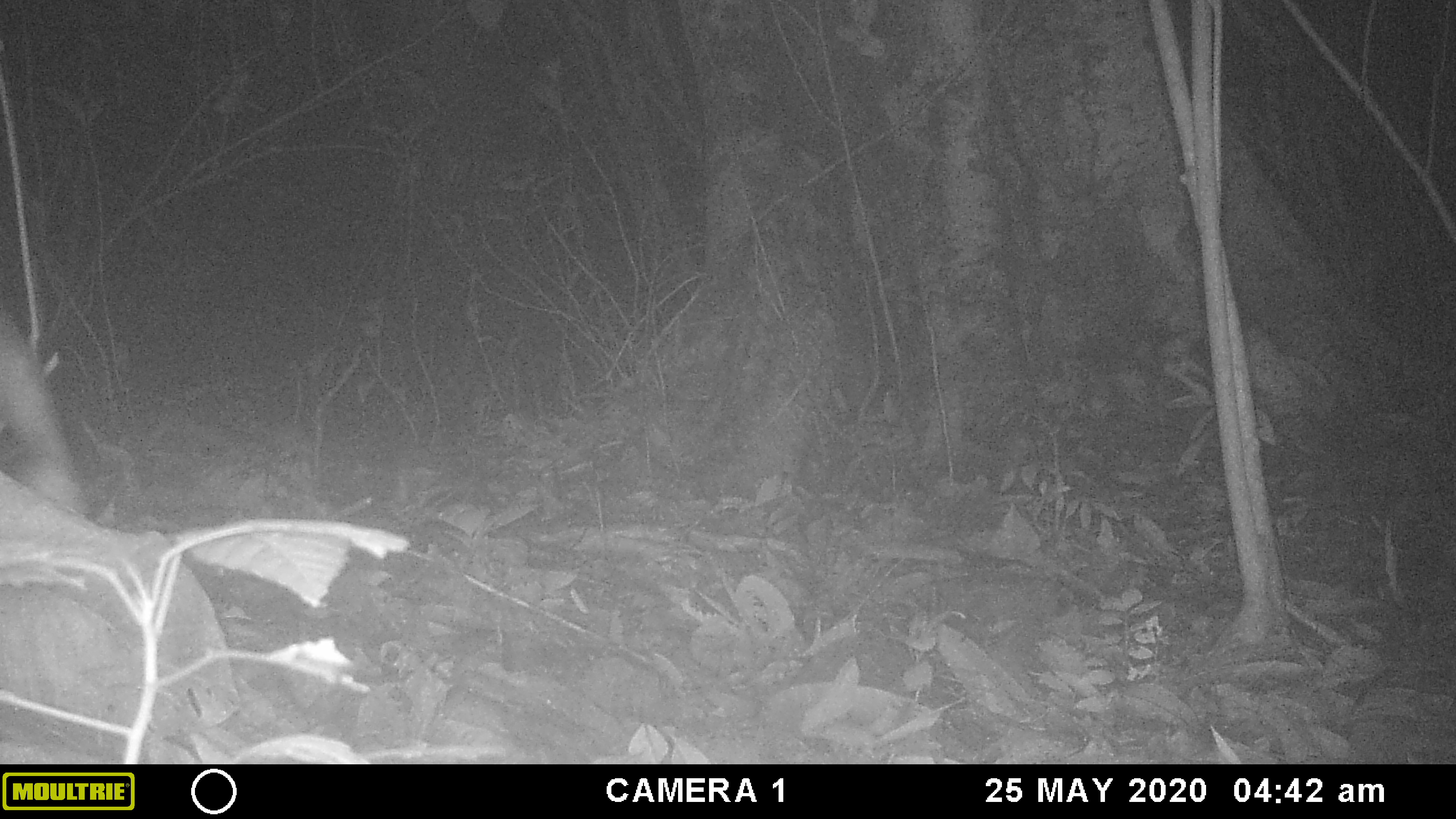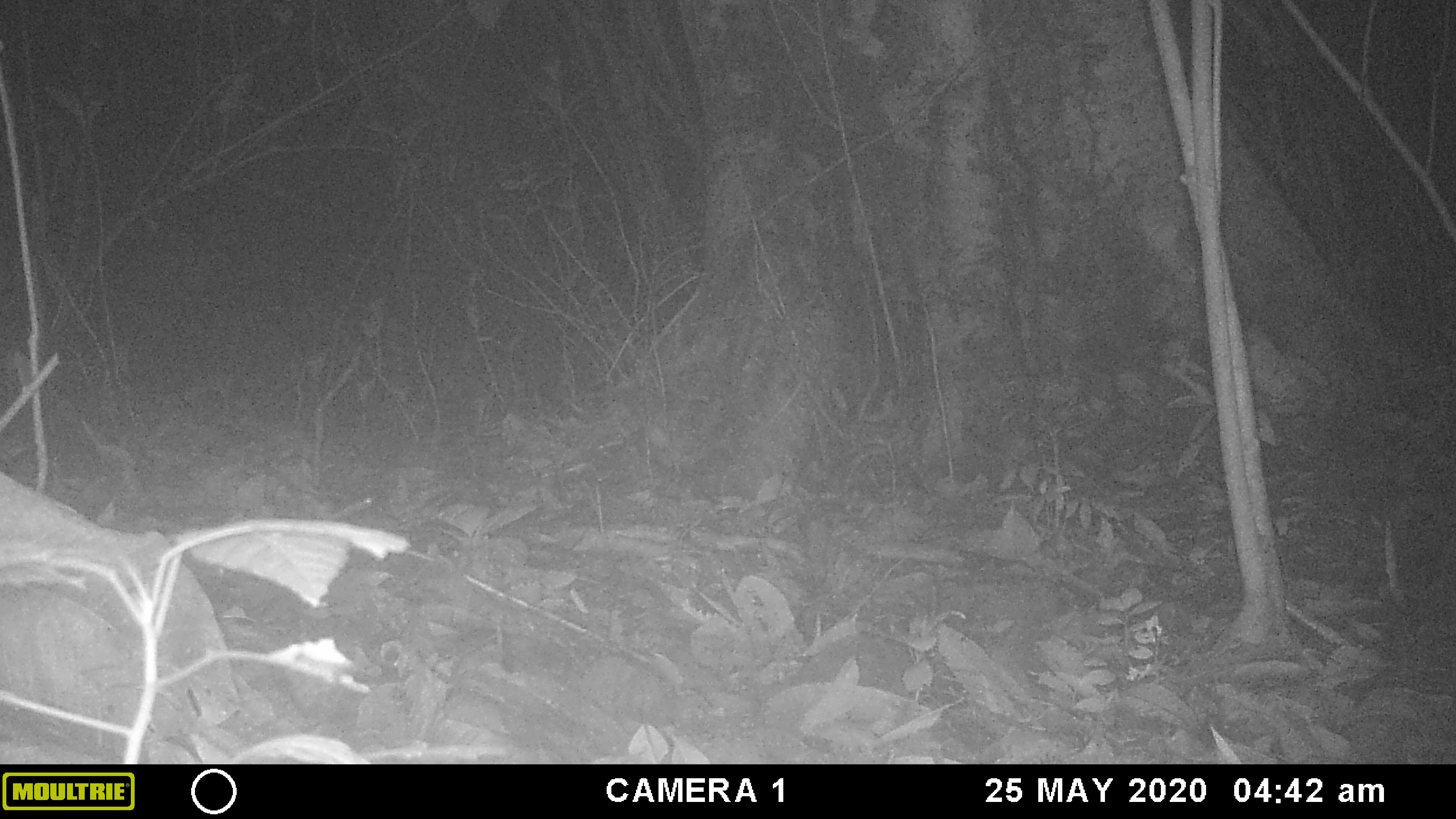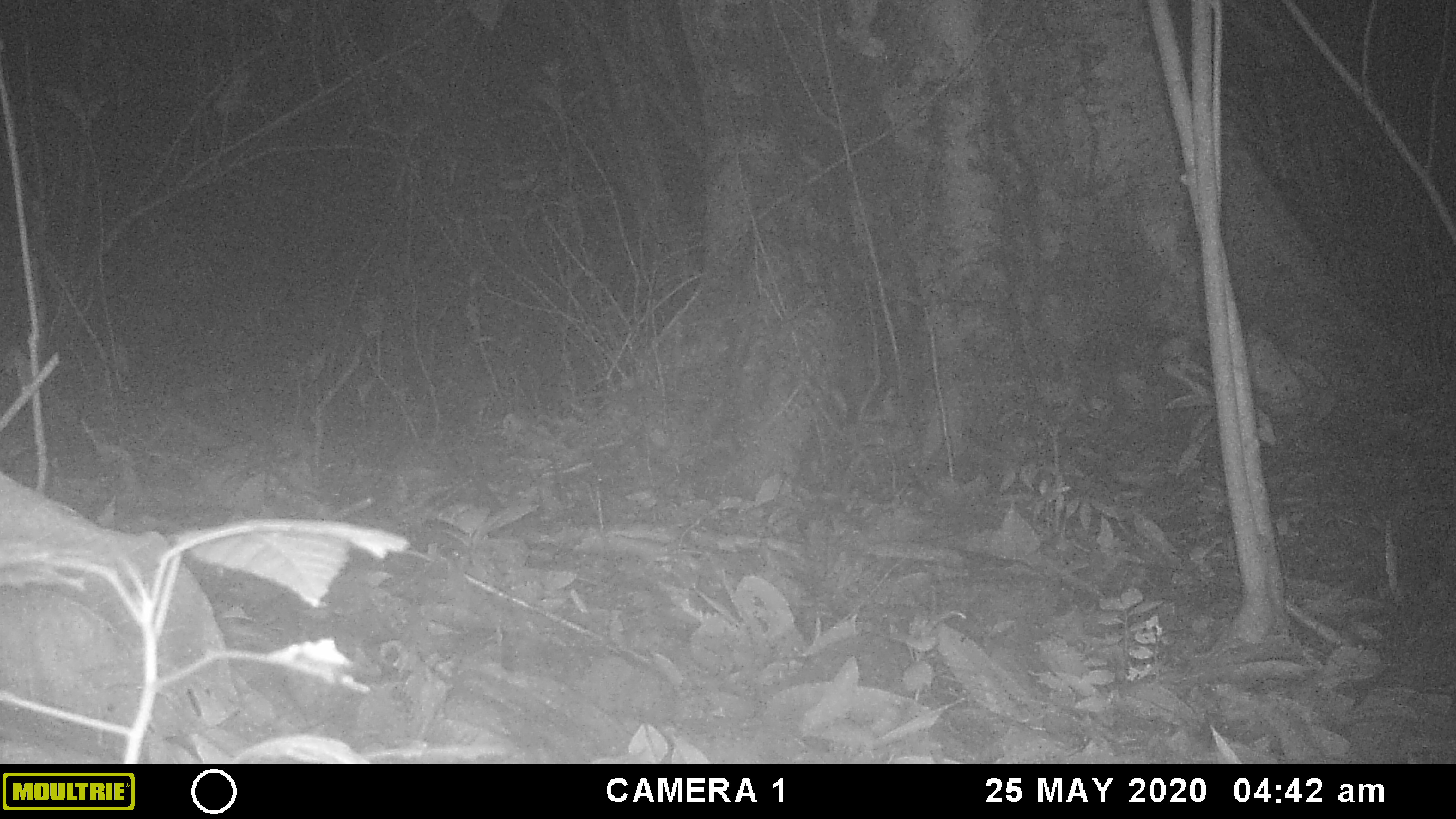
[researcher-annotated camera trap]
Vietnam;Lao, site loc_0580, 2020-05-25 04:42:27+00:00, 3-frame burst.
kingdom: Animalia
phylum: Chordata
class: Mammalia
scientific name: Mammalia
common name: mammal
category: unidentified small mammal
Unidentified small mammal (mammal) (Mammalia). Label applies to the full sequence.